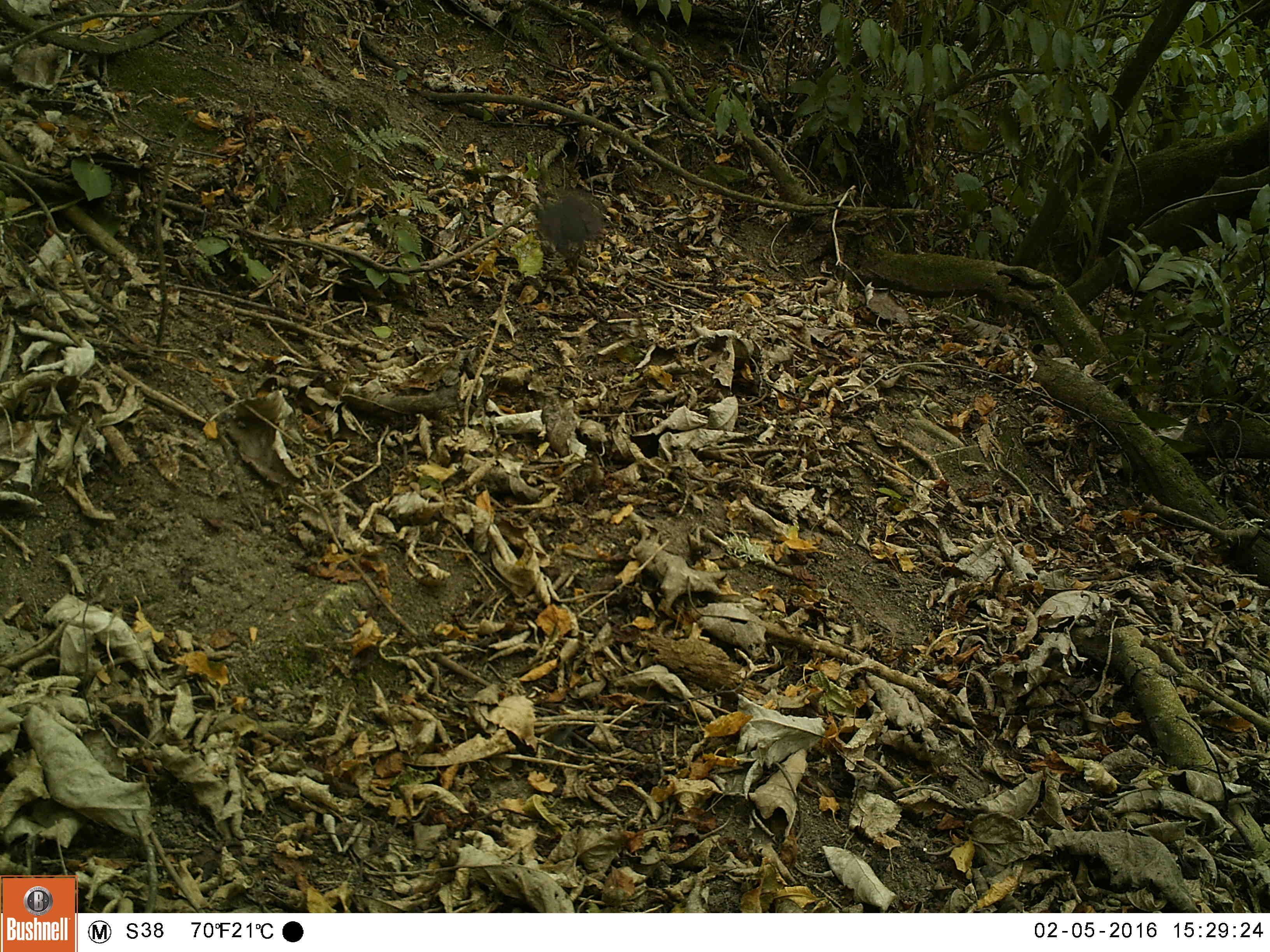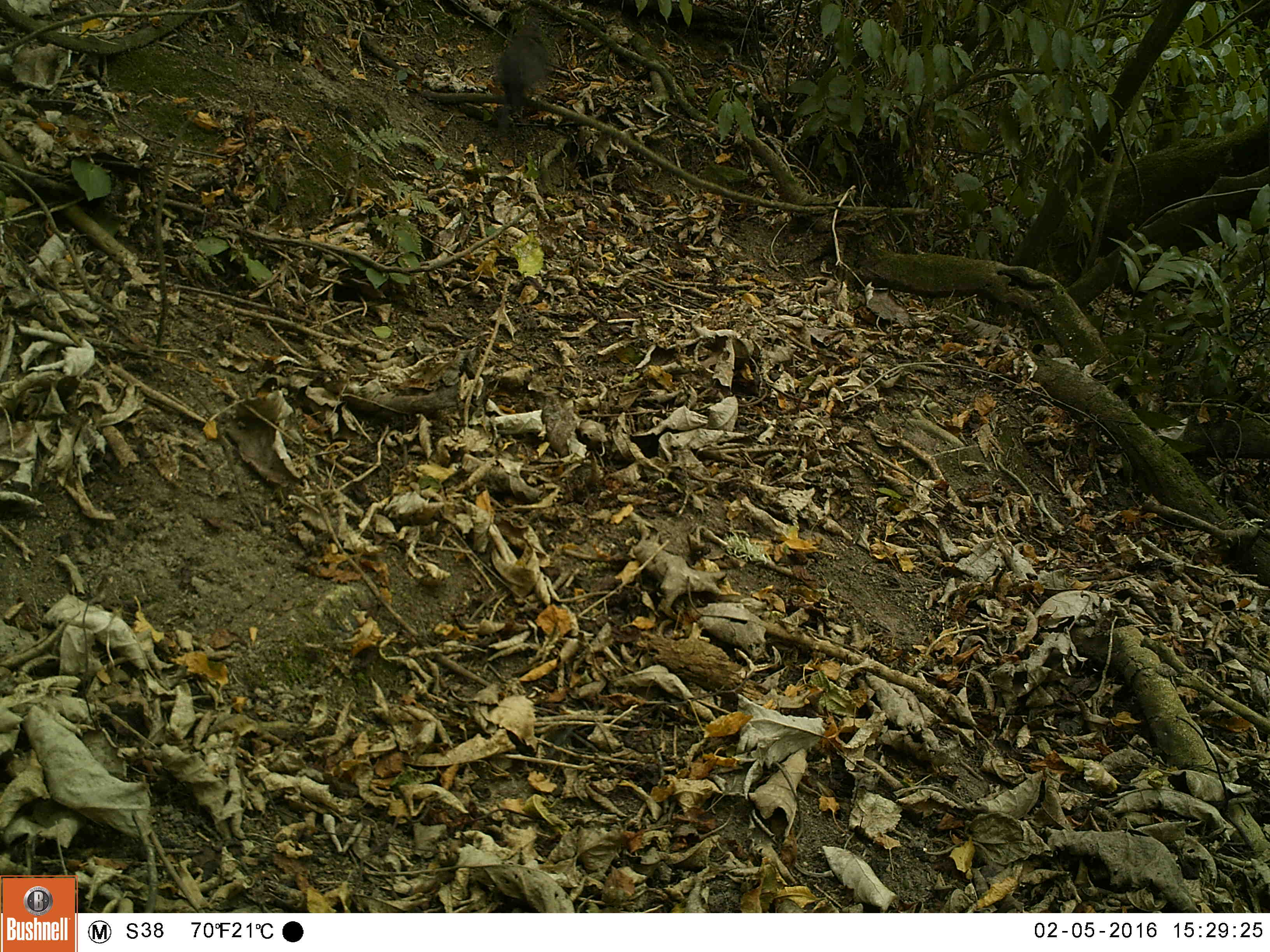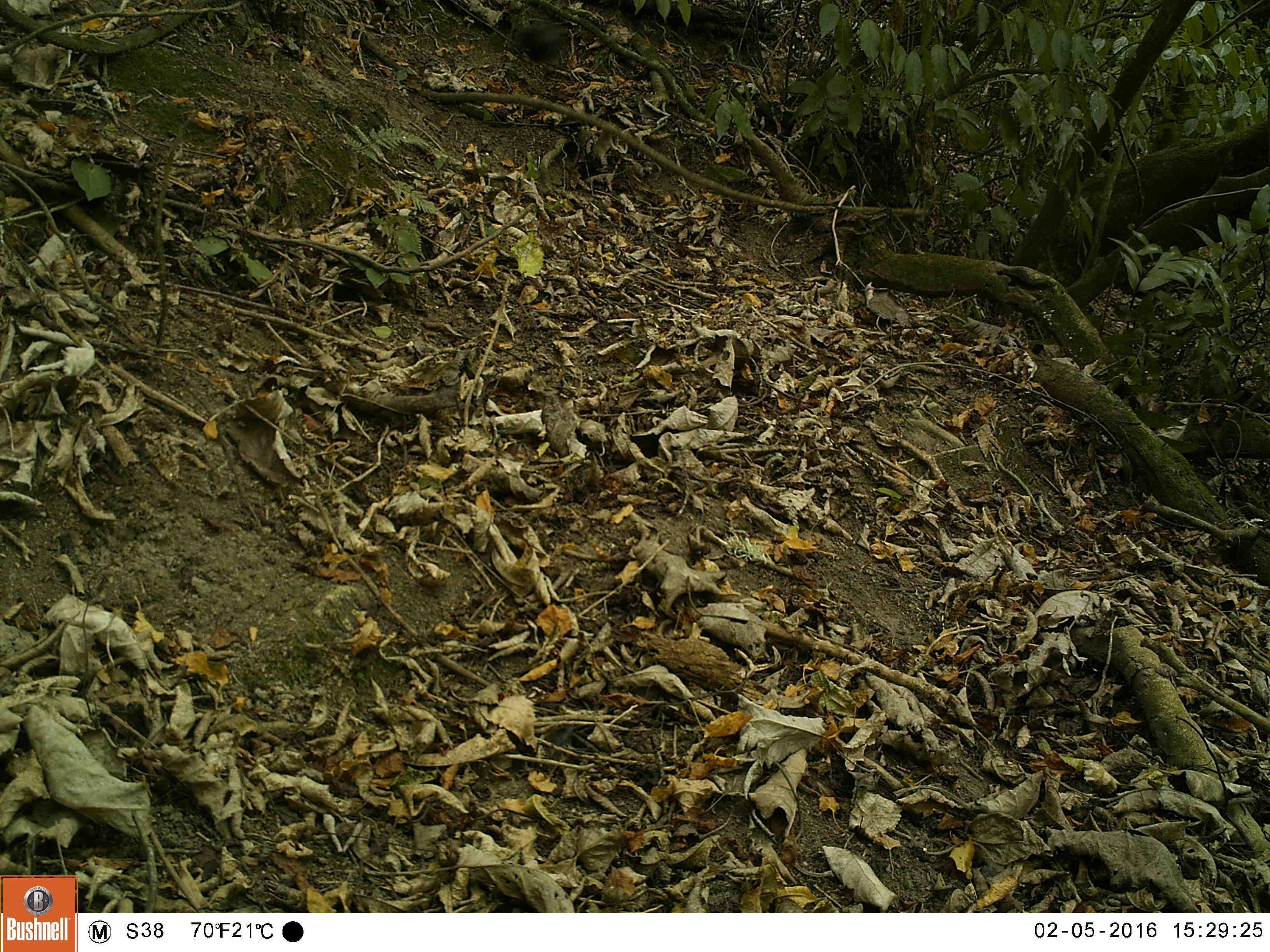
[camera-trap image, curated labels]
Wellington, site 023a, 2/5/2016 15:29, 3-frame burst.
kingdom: Animalia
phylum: Chordata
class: Aves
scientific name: Aves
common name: bird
Bird (Aves).